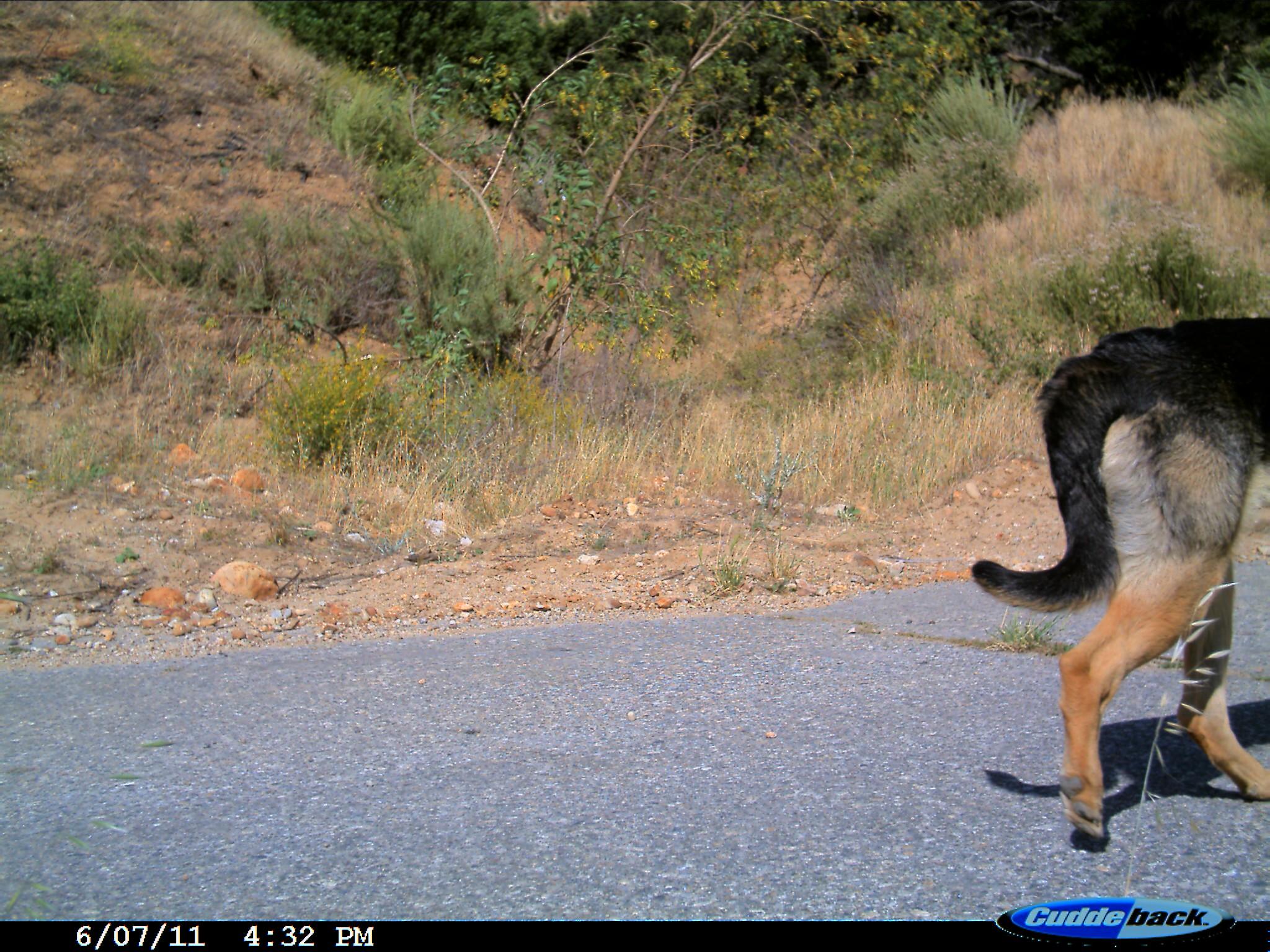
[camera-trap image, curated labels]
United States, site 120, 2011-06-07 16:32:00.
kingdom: Animalia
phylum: Chordata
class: Mammalia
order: Carnivora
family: Canidae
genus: Canis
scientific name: Canis latrans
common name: coyote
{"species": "coyote (Canis latrans)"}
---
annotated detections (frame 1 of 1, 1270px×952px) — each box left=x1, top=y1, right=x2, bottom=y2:
coyote: left=972, top=313, right=1268, bottom=858